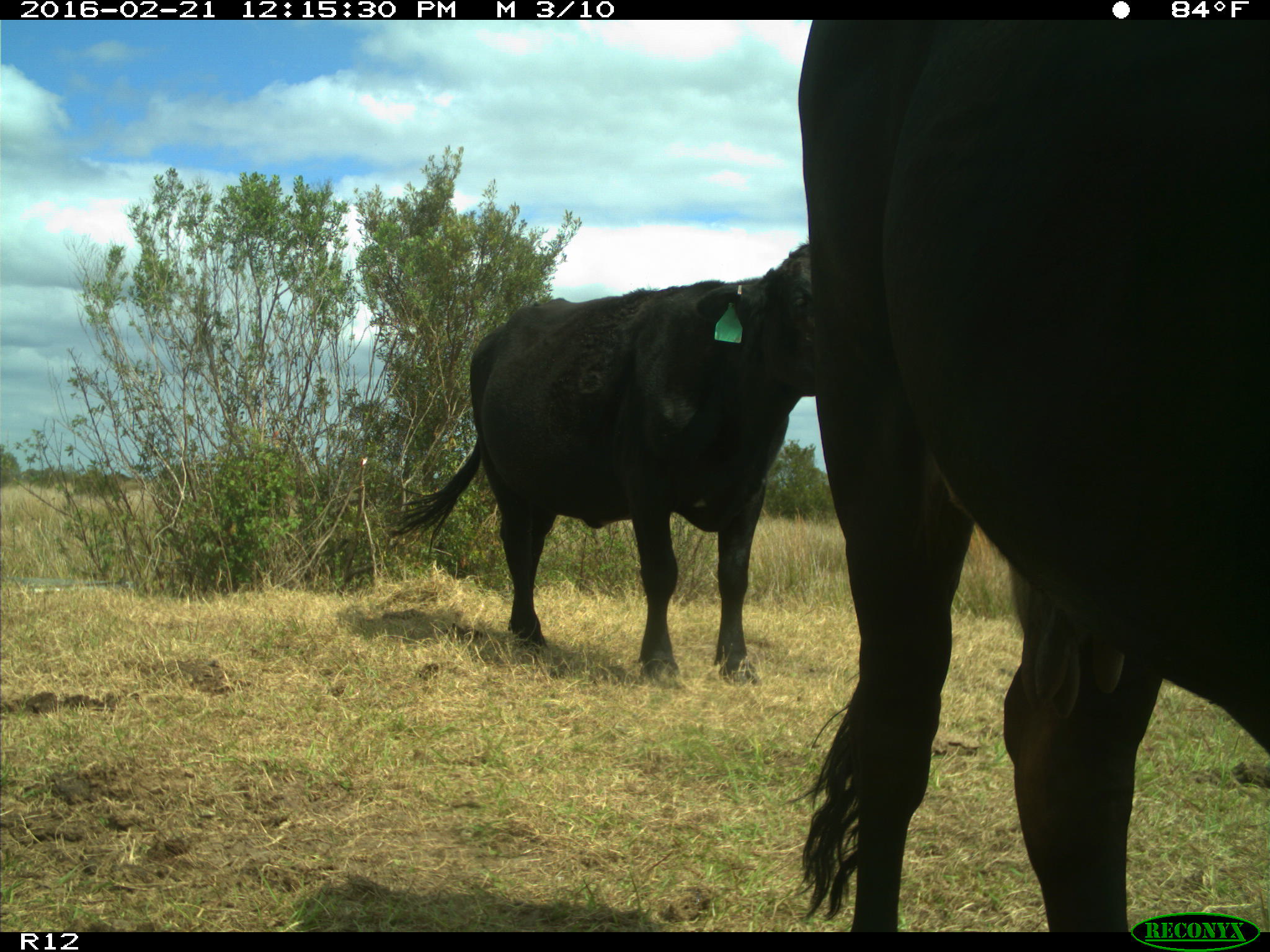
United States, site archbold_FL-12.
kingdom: Animalia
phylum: Chordata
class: Mammalia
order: Artiodactyla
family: Bovidae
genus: Bos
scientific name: Bos taurus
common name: domestic cow